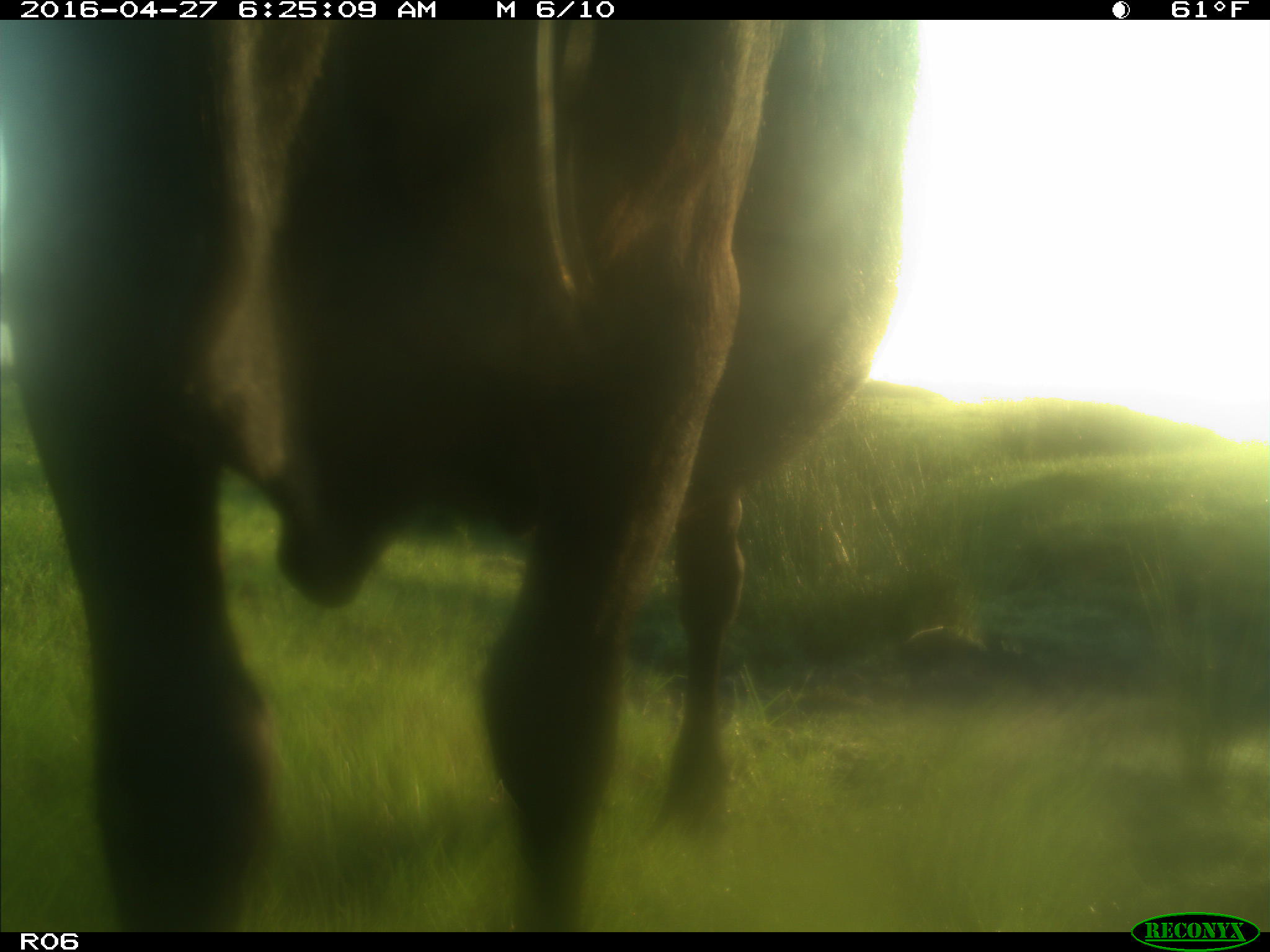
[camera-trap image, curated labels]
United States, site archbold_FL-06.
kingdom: Animalia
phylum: Chordata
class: Mammalia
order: Artiodactyla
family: Bovidae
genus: Bos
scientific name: Bos taurus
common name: domestic cow